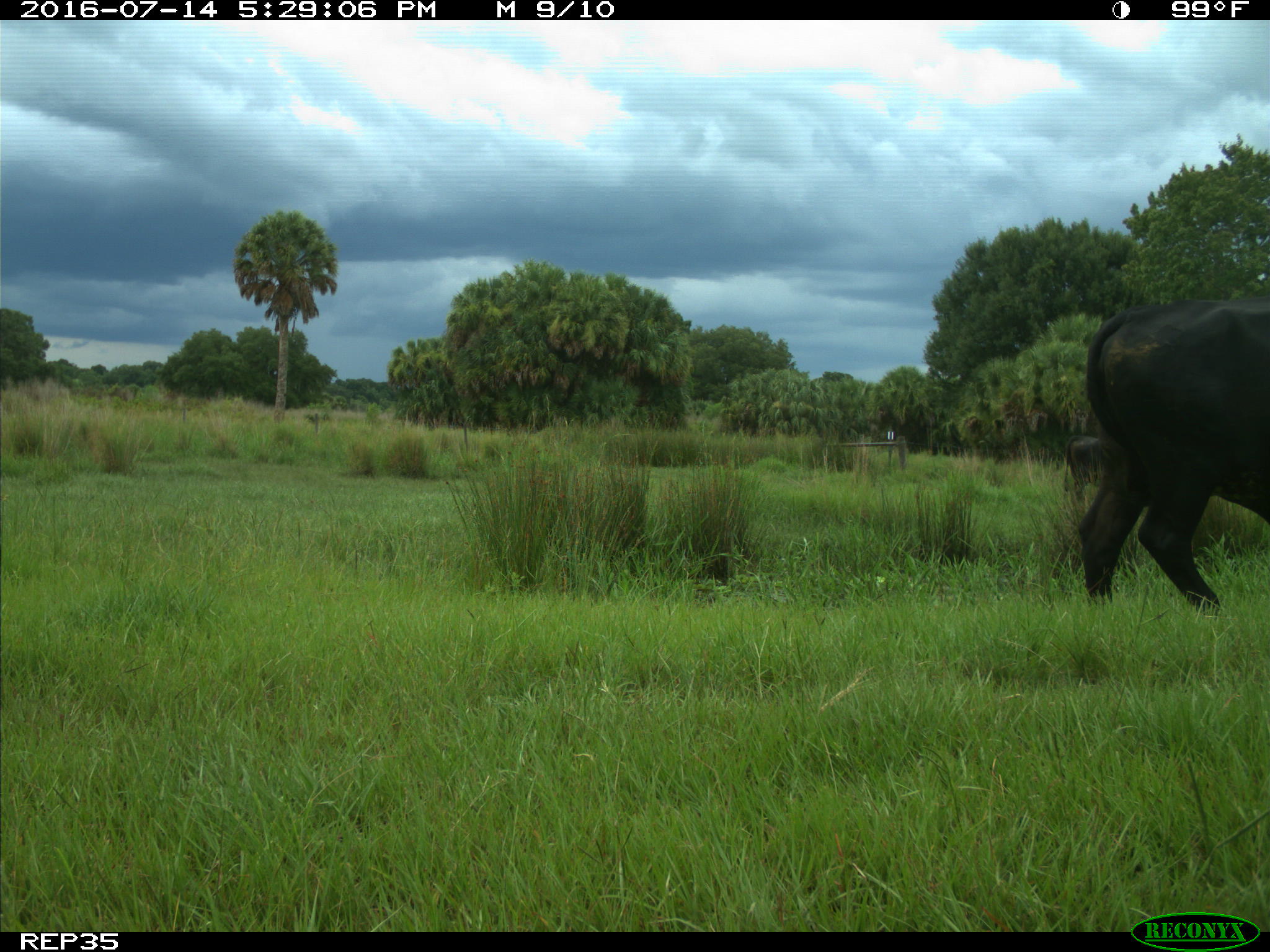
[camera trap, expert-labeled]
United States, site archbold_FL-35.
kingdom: Animalia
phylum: Chordata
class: Mammalia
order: Artiodactyla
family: Bovidae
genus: Bos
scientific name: Bos taurus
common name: domestic cow